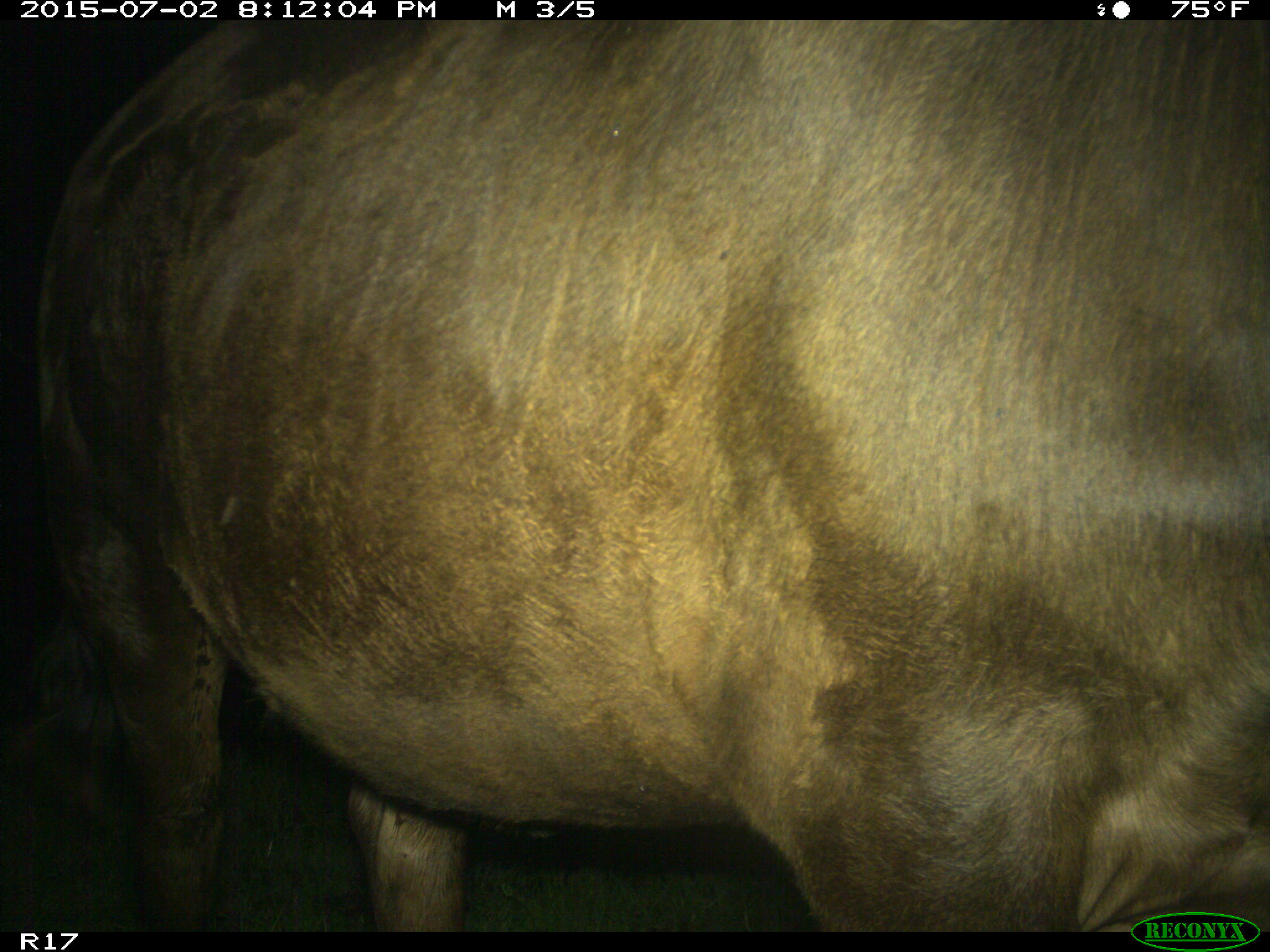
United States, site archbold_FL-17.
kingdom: Animalia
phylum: Chordata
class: Mammalia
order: Artiodactyla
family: Bovidae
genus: Bos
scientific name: Bos taurus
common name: domestic cow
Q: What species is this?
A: Bos taurus (domestic cow).